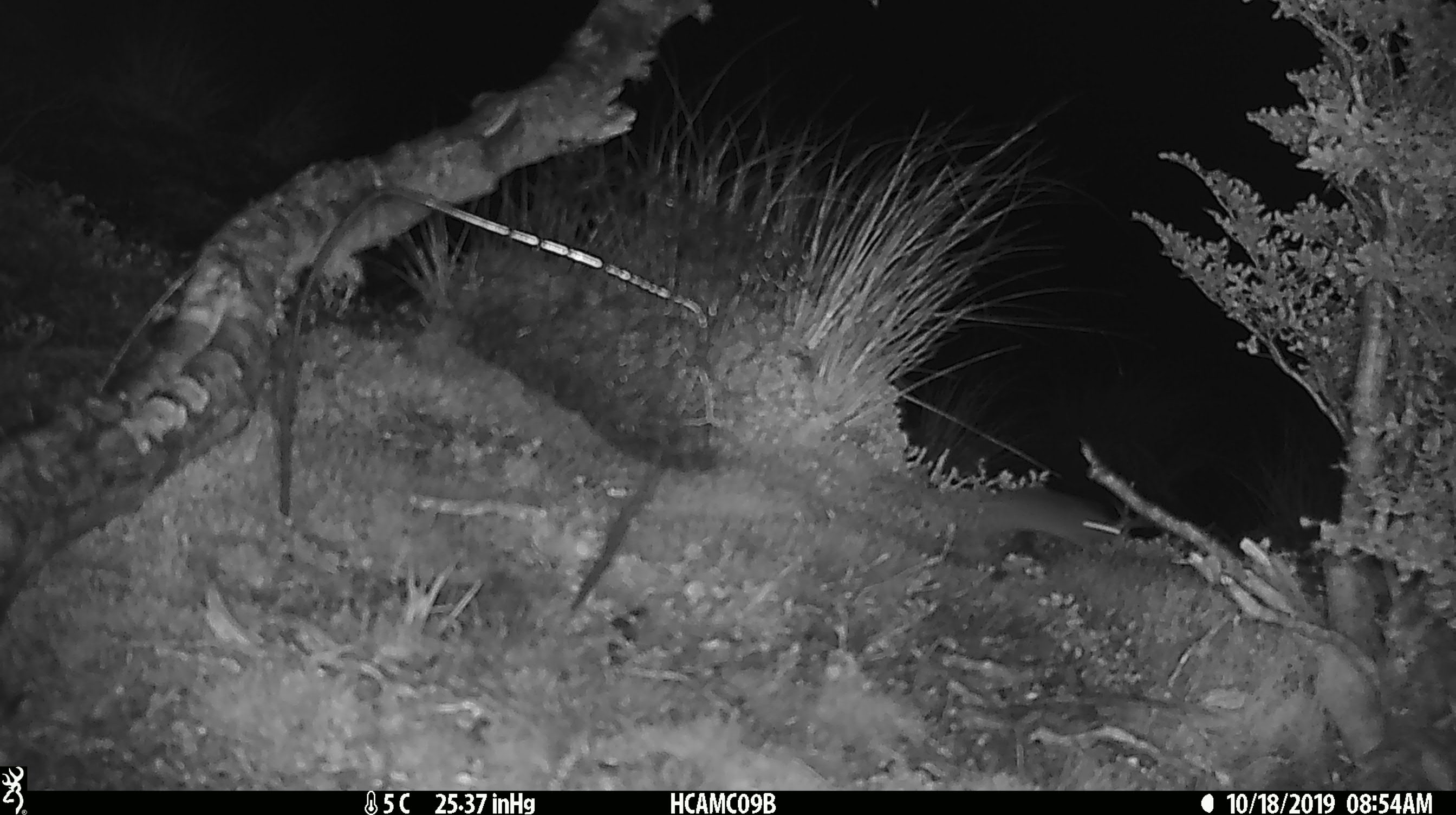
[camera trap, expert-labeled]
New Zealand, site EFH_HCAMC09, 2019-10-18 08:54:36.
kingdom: Animalia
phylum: Chordata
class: Mammalia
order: Rodentia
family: Muridae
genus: Mus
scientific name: Mus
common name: mouse